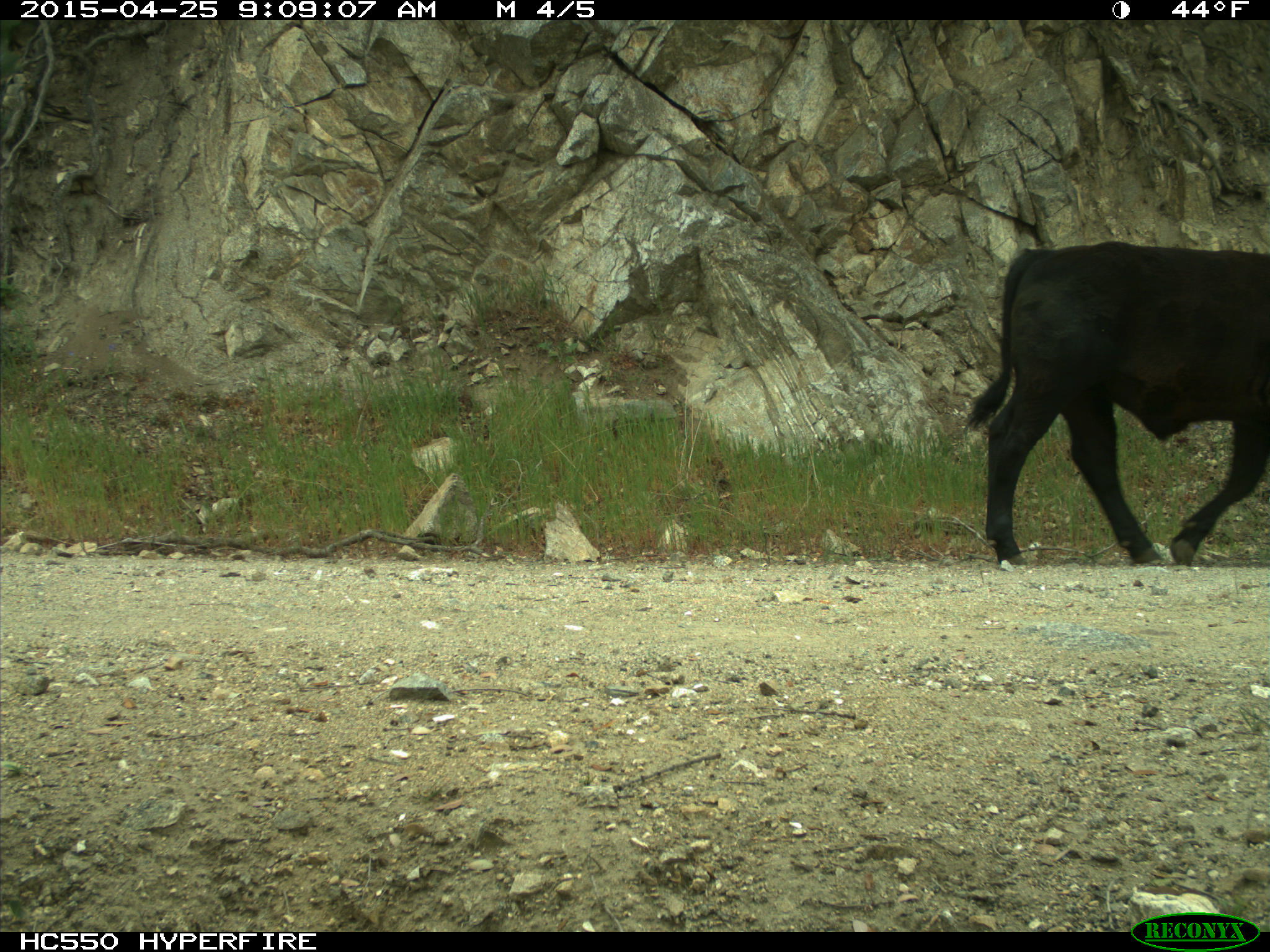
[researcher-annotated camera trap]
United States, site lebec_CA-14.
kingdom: Animalia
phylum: Chordata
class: Mammalia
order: Artiodactyla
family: Bovidae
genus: Bos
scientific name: Bos taurus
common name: domestic cow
Bos taurus (domestic cow).